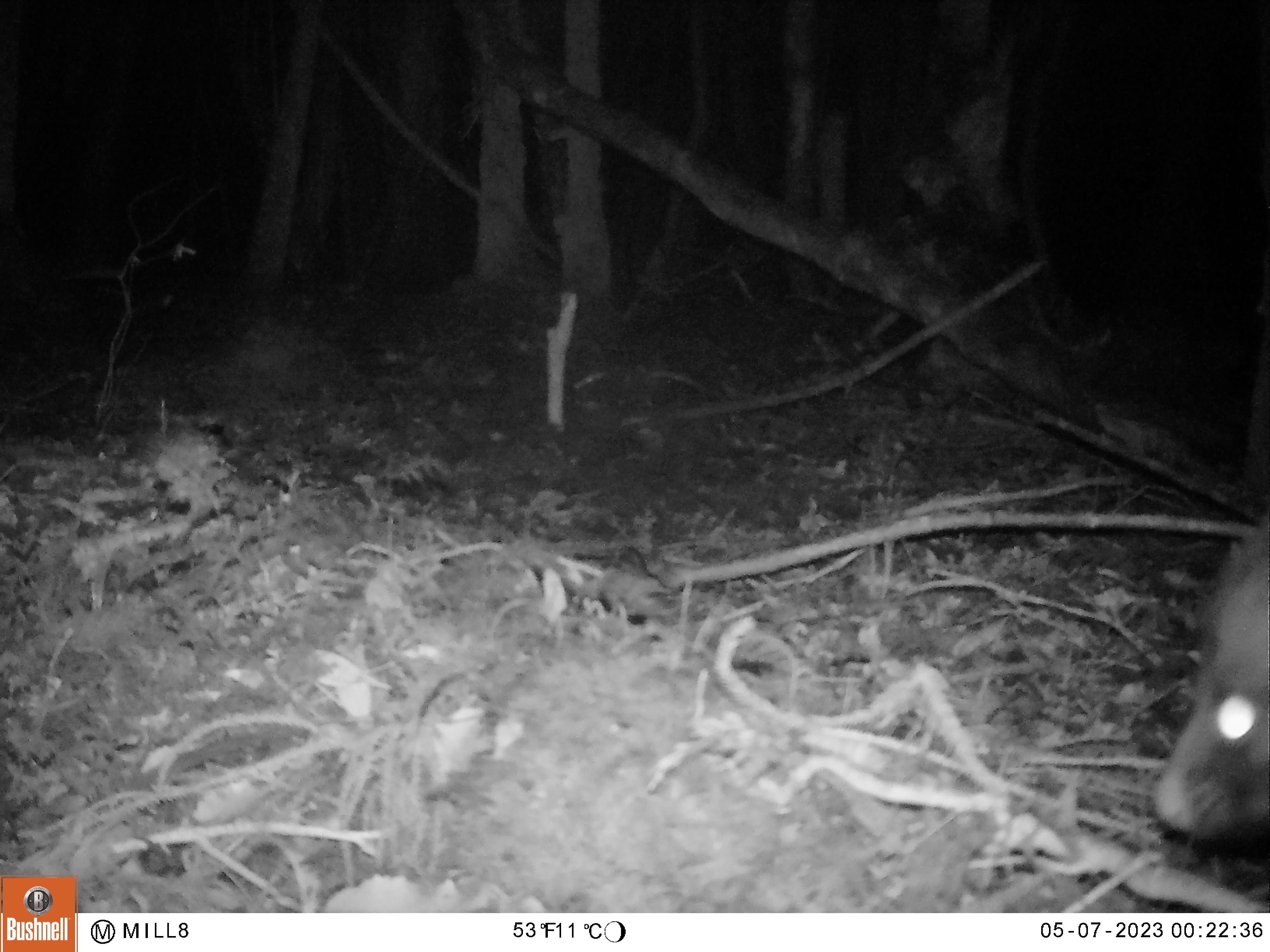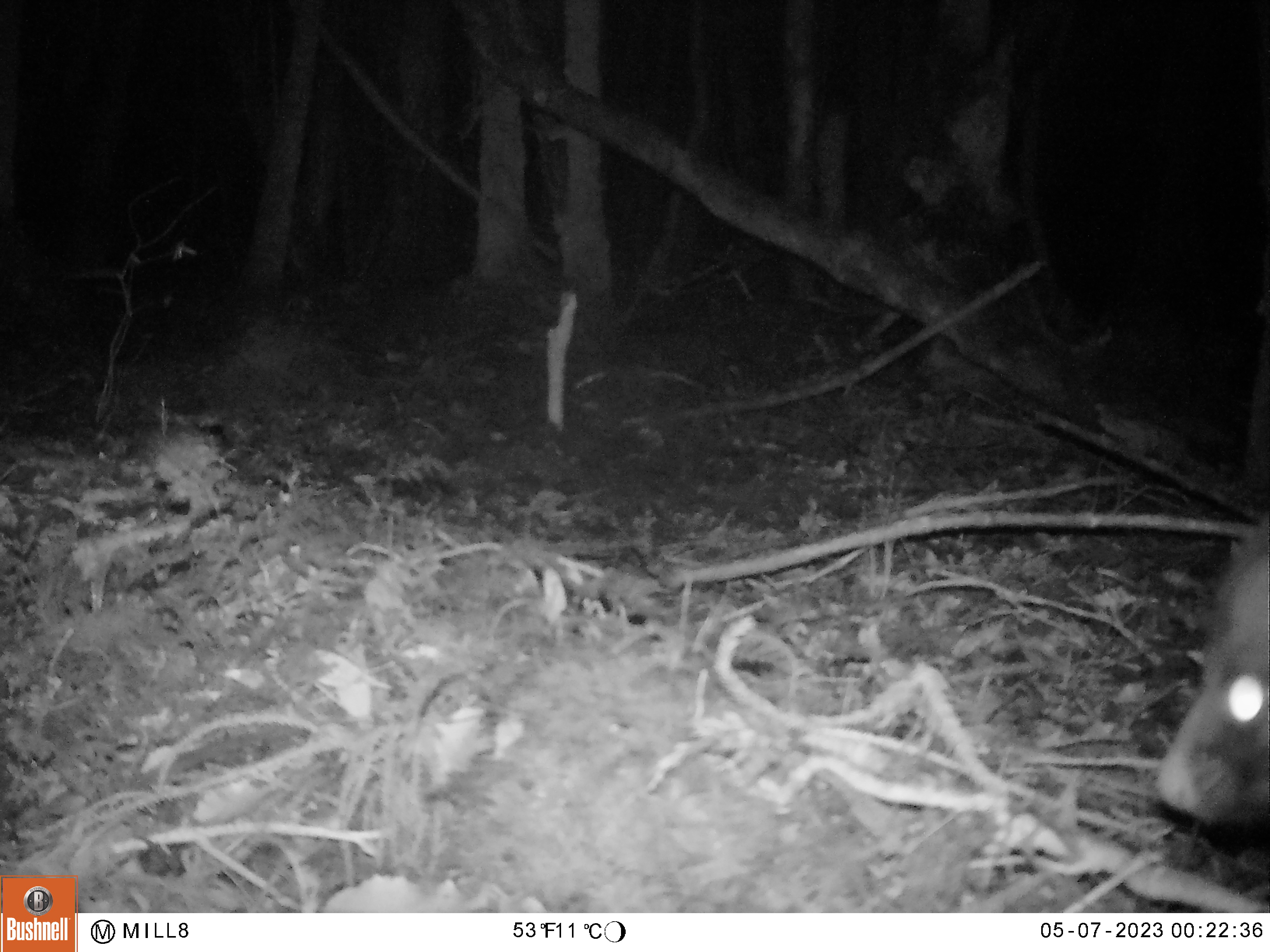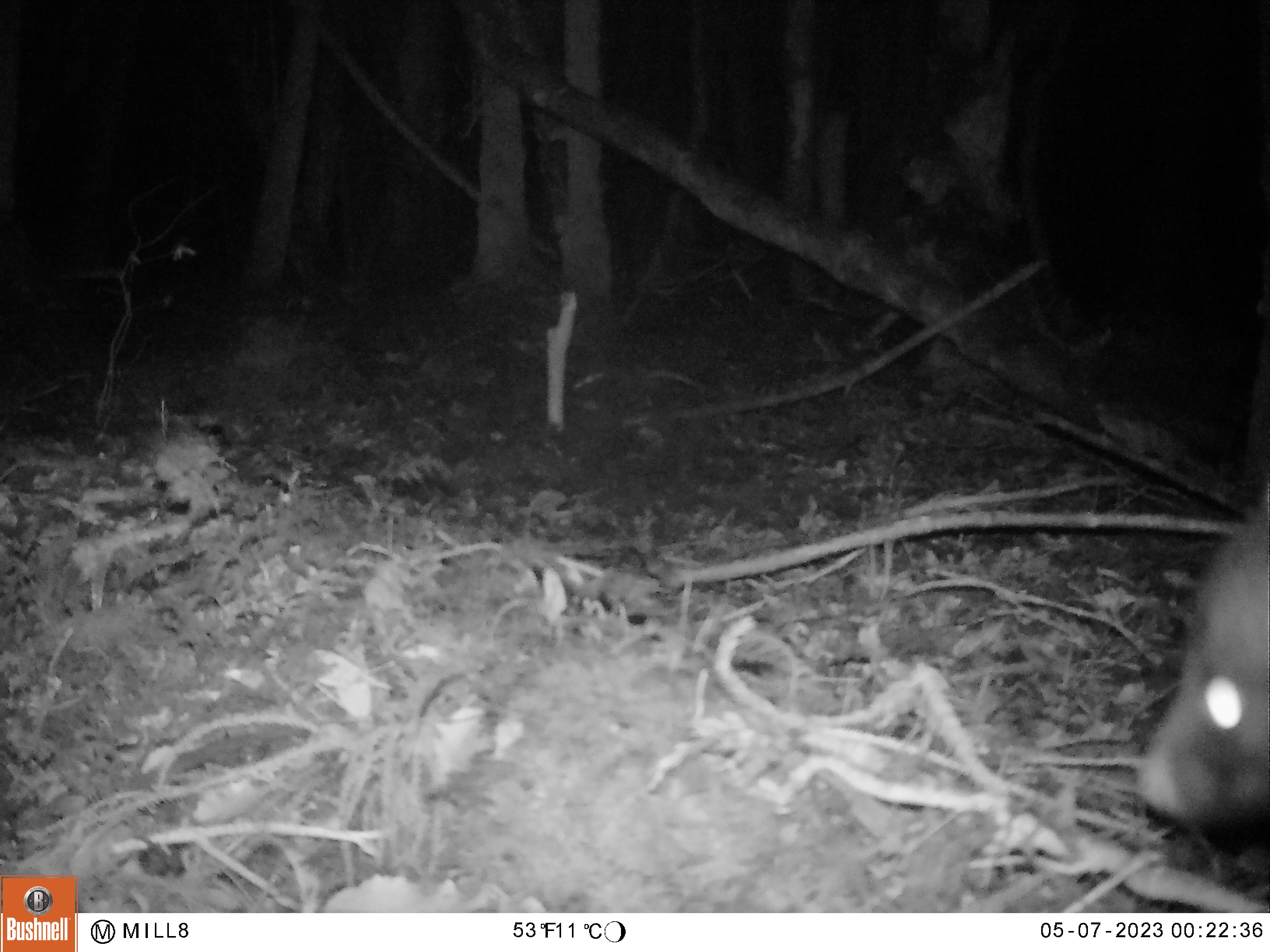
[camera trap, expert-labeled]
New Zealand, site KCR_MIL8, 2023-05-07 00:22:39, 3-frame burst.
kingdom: Animalia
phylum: Chordata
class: Mammalia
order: Diprotodontia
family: Phalangeridae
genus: Trichosurus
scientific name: Trichosurus vulpecula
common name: common brushtail possum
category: possum